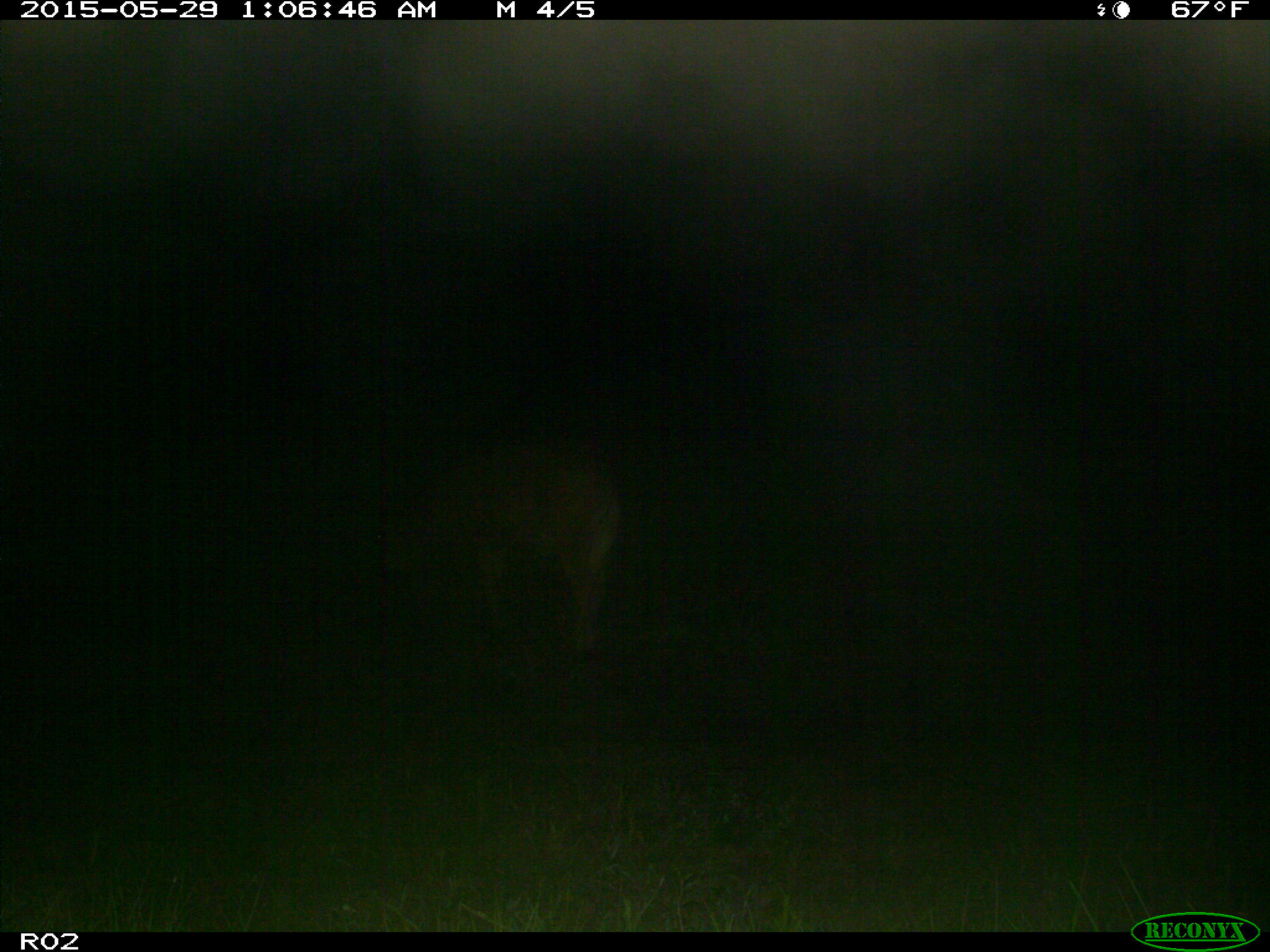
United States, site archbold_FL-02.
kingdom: Animalia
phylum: Chordata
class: Mammalia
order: Artiodactyla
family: Bovidae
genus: Bos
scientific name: Bos taurus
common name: domestic cow